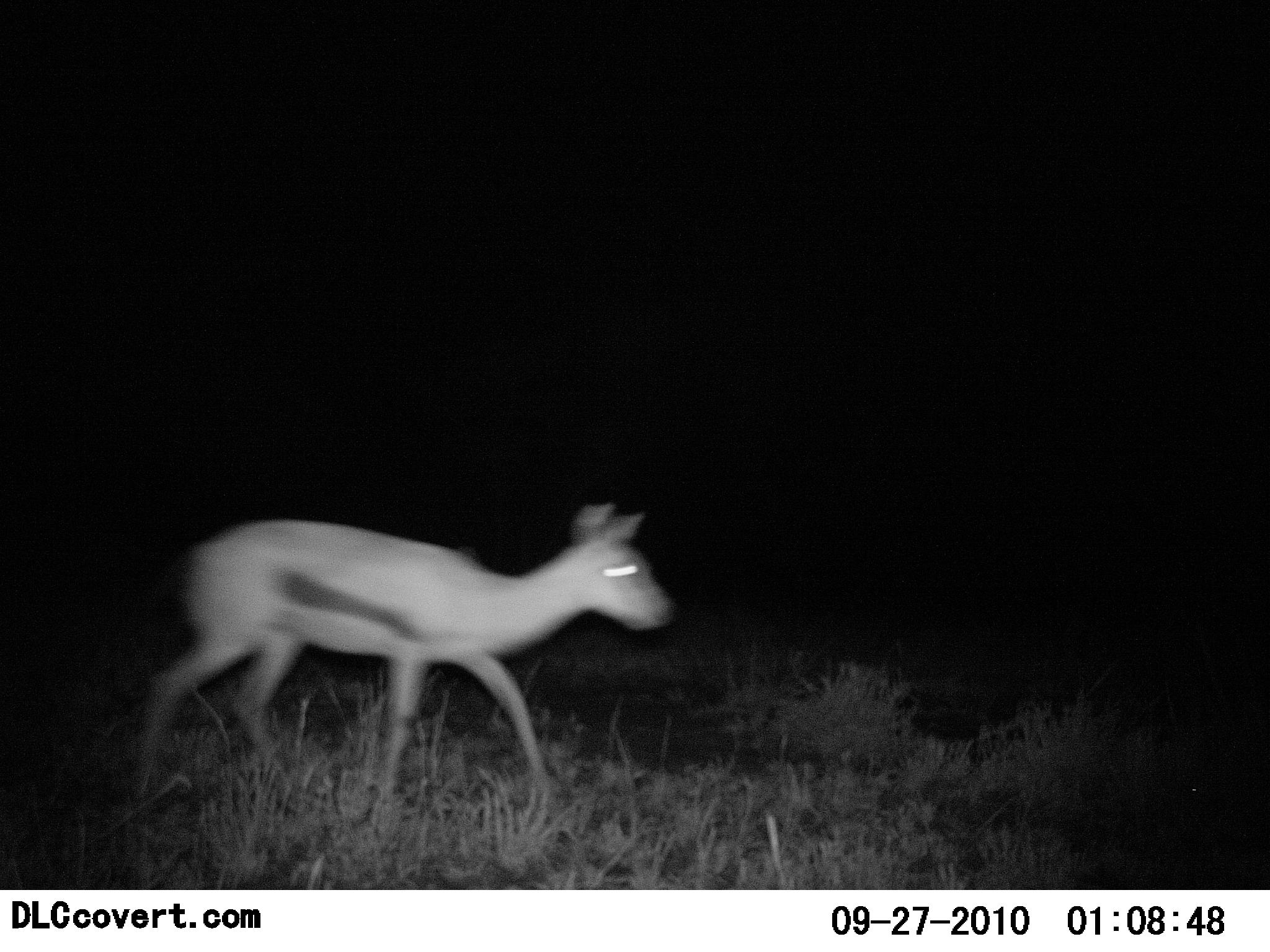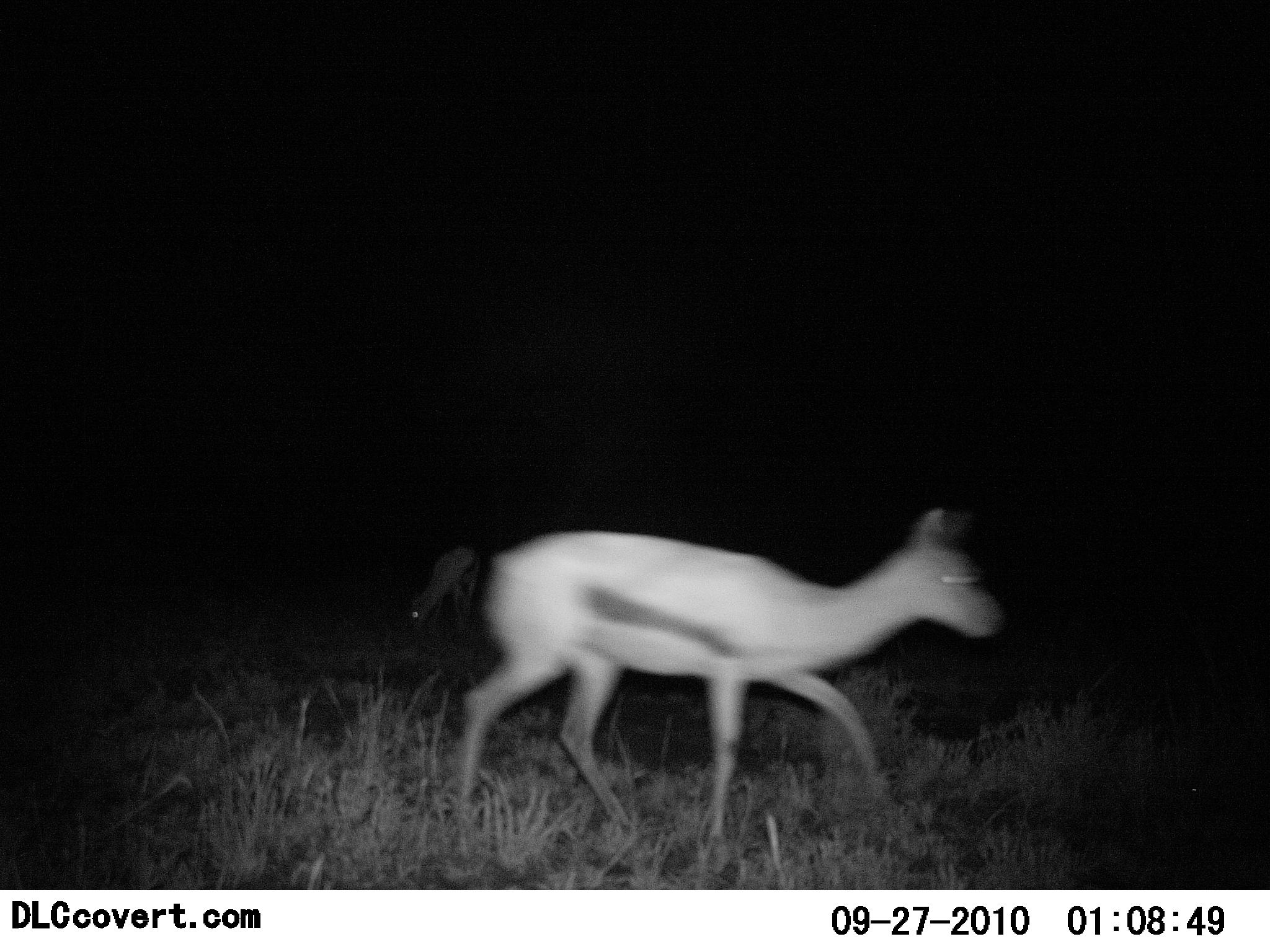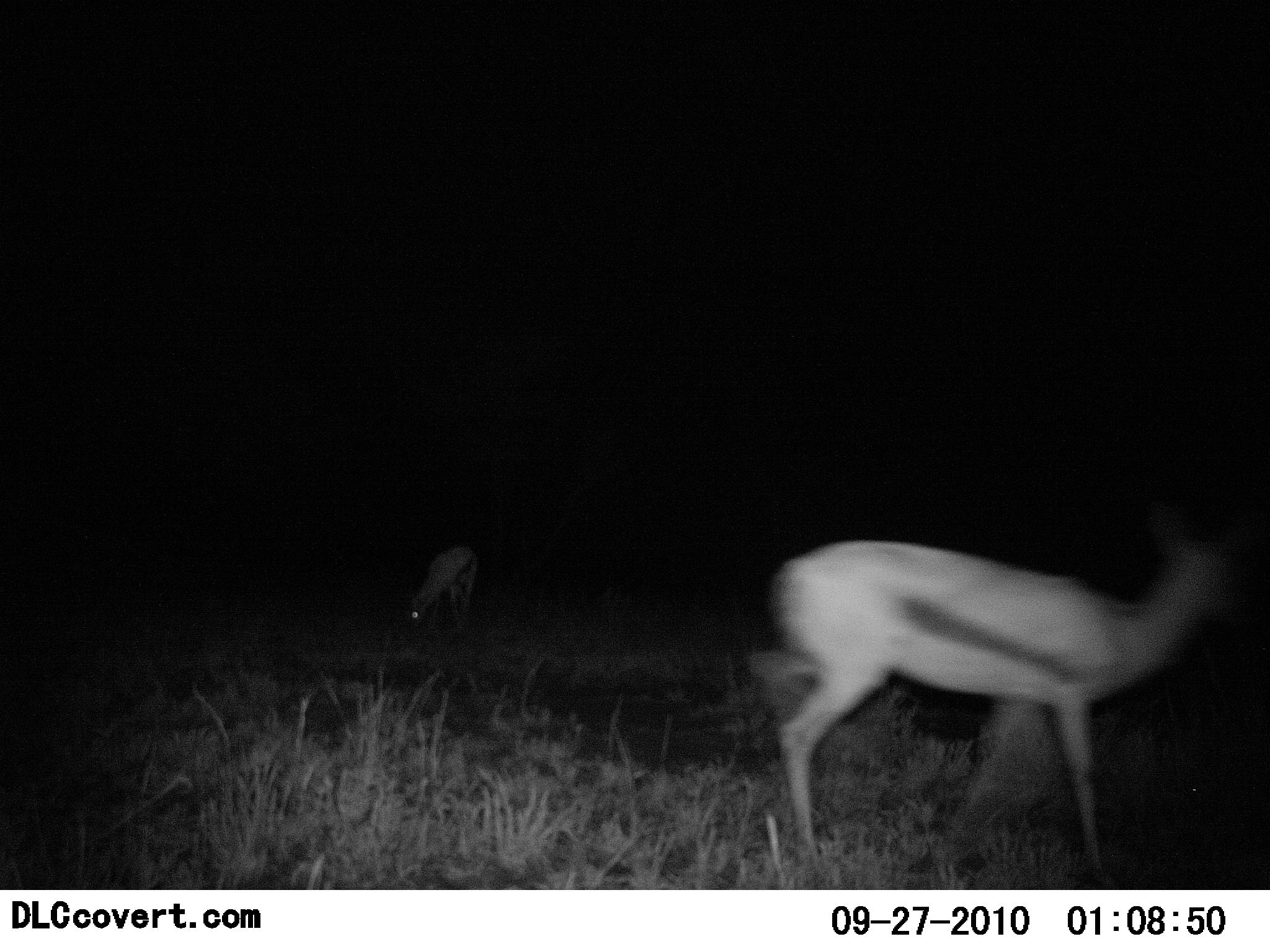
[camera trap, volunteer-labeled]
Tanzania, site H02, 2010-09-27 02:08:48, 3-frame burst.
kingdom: Animalia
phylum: Chordata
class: Mammalia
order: Artiodactyla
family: Bovidae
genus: Eudorcas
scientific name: Eudorcas thomsonii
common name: thomson's gazelle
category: gazellethomsons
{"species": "gazellethomsons (thomson's gazelle) (Eudorcas thomsonii)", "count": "2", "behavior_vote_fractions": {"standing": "8%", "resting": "0%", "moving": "100%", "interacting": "0%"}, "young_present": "0%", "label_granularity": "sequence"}